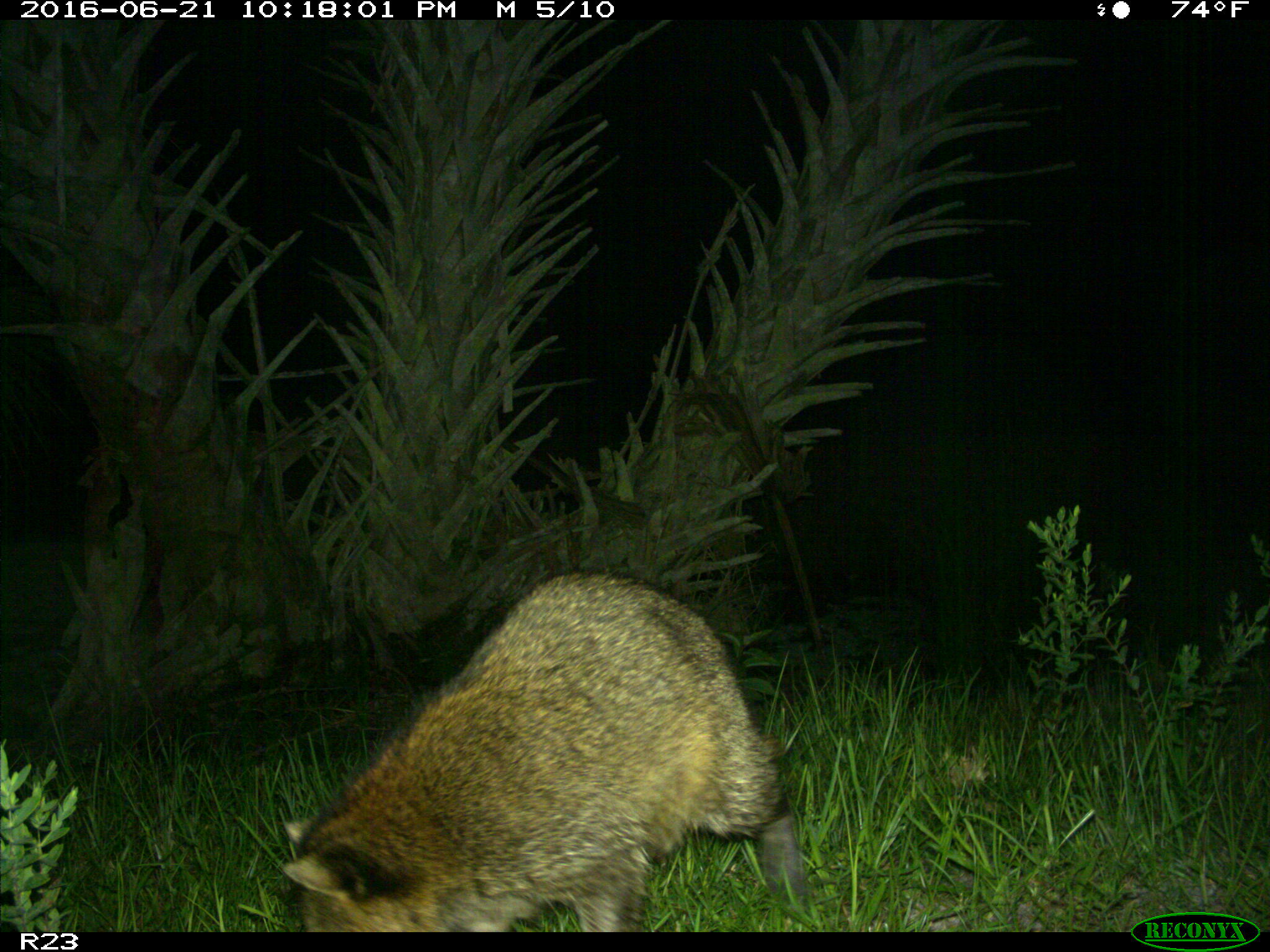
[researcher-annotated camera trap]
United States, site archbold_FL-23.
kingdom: Animalia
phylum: Chordata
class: Mammalia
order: Carnivora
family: Procyonidae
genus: Procyon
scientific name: Procyon lotor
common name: common raccoon